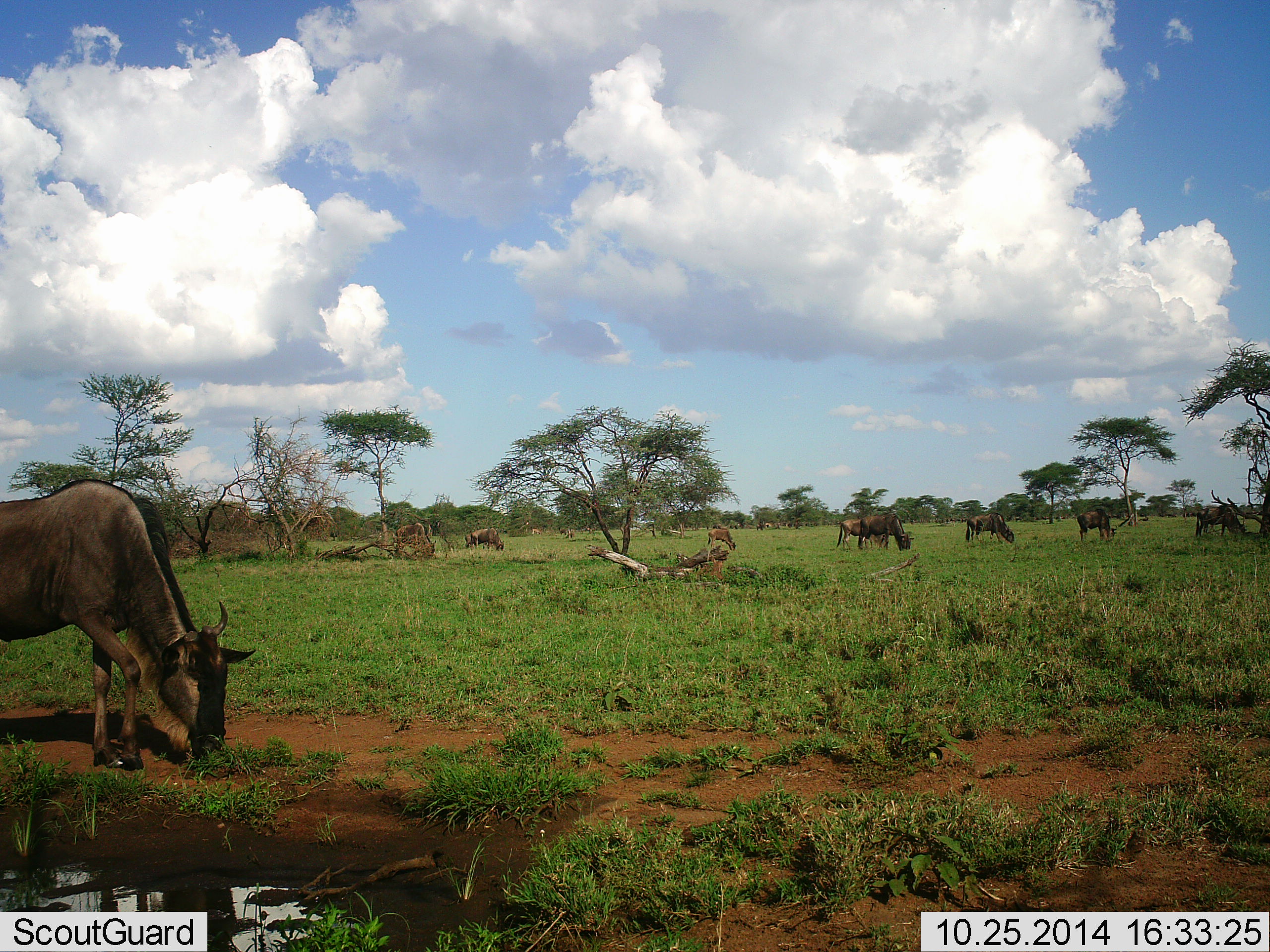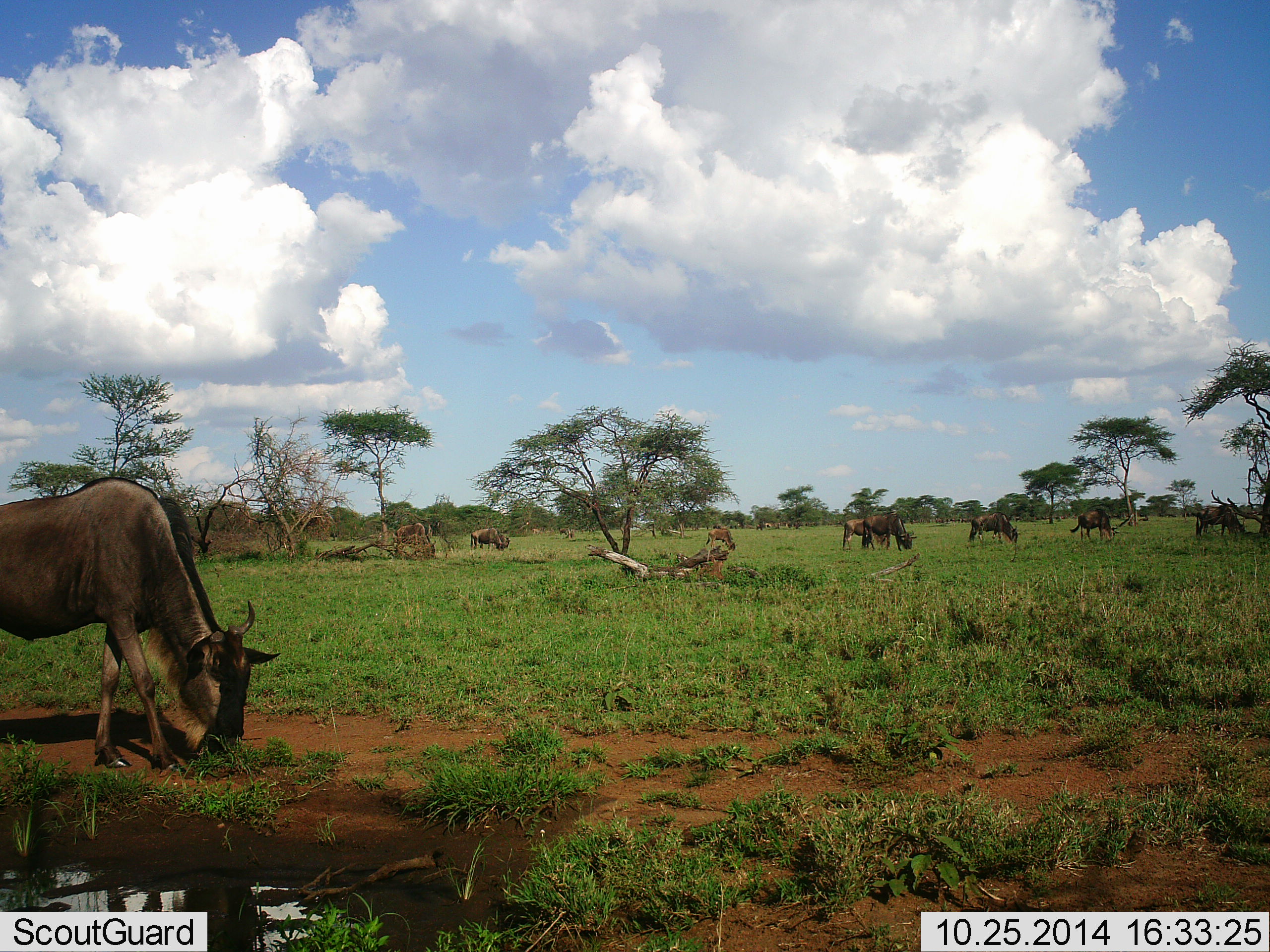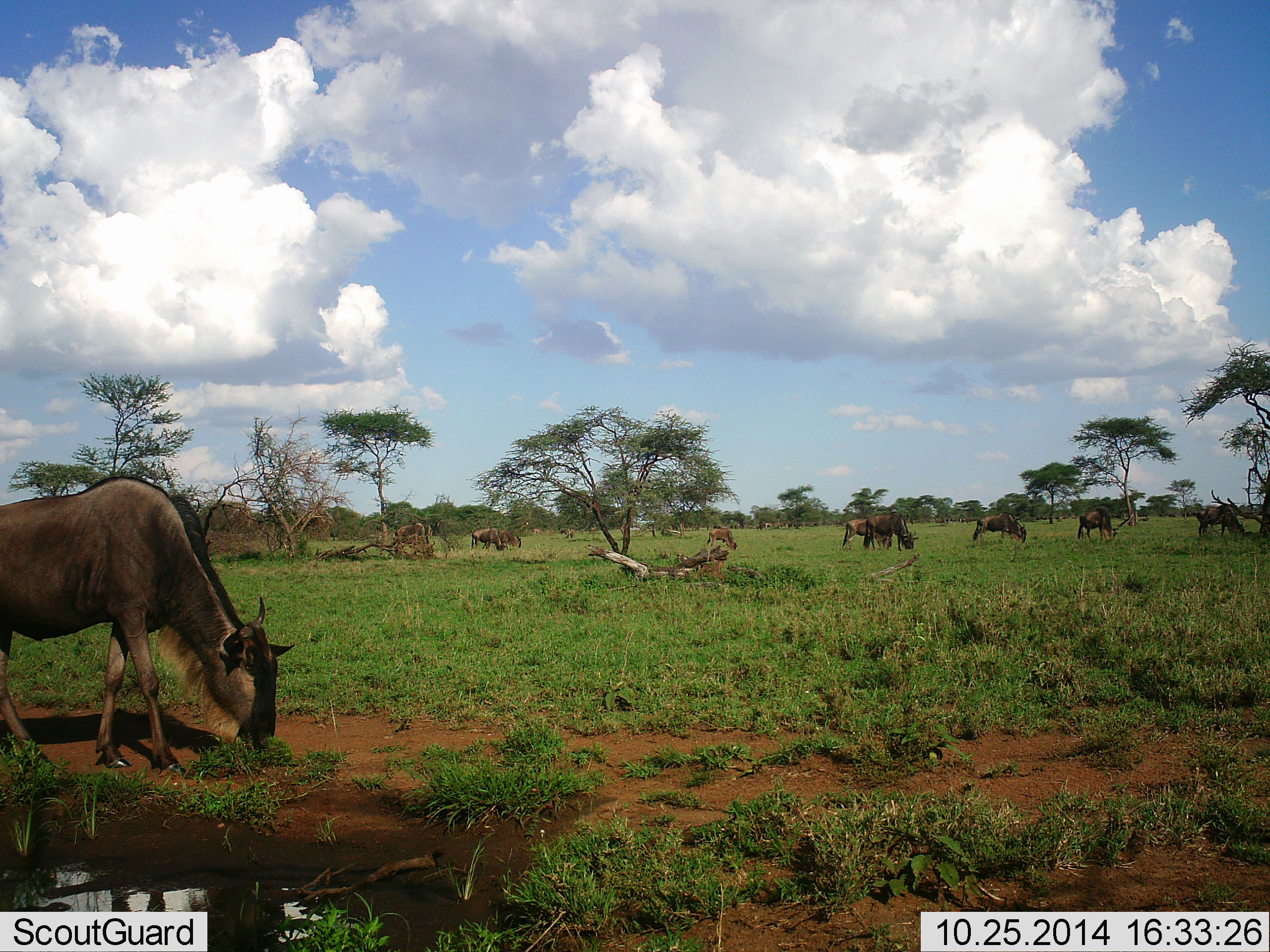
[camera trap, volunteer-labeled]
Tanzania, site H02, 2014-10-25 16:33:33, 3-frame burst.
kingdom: Animalia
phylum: Chordata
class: Mammalia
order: Artiodactyla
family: Bovidae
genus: Connochaetes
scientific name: Connochaetes taurinus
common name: blue wildebeest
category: wildebeest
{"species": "wildebeest (blue wildebeest) (Connochaetes taurinus)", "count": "9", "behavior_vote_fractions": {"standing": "20%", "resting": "10%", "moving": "30%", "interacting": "0%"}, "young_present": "0%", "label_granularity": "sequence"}